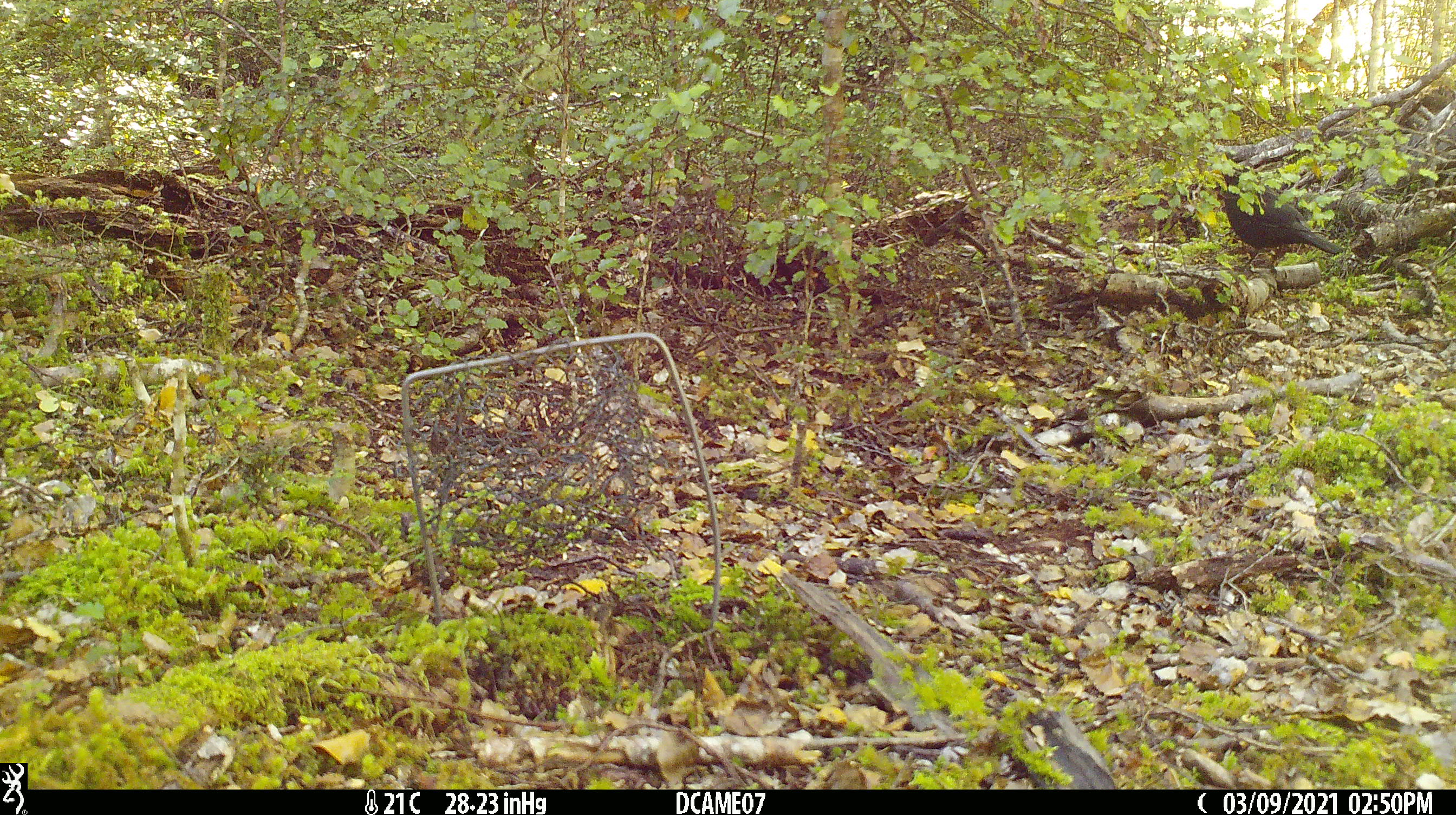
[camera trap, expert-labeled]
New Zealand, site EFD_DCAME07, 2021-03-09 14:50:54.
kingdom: Animalia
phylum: Chordata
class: Aves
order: Passeriformes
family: Turdidae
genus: Turdus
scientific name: Turdus merula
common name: eurasian blackbird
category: blackbird